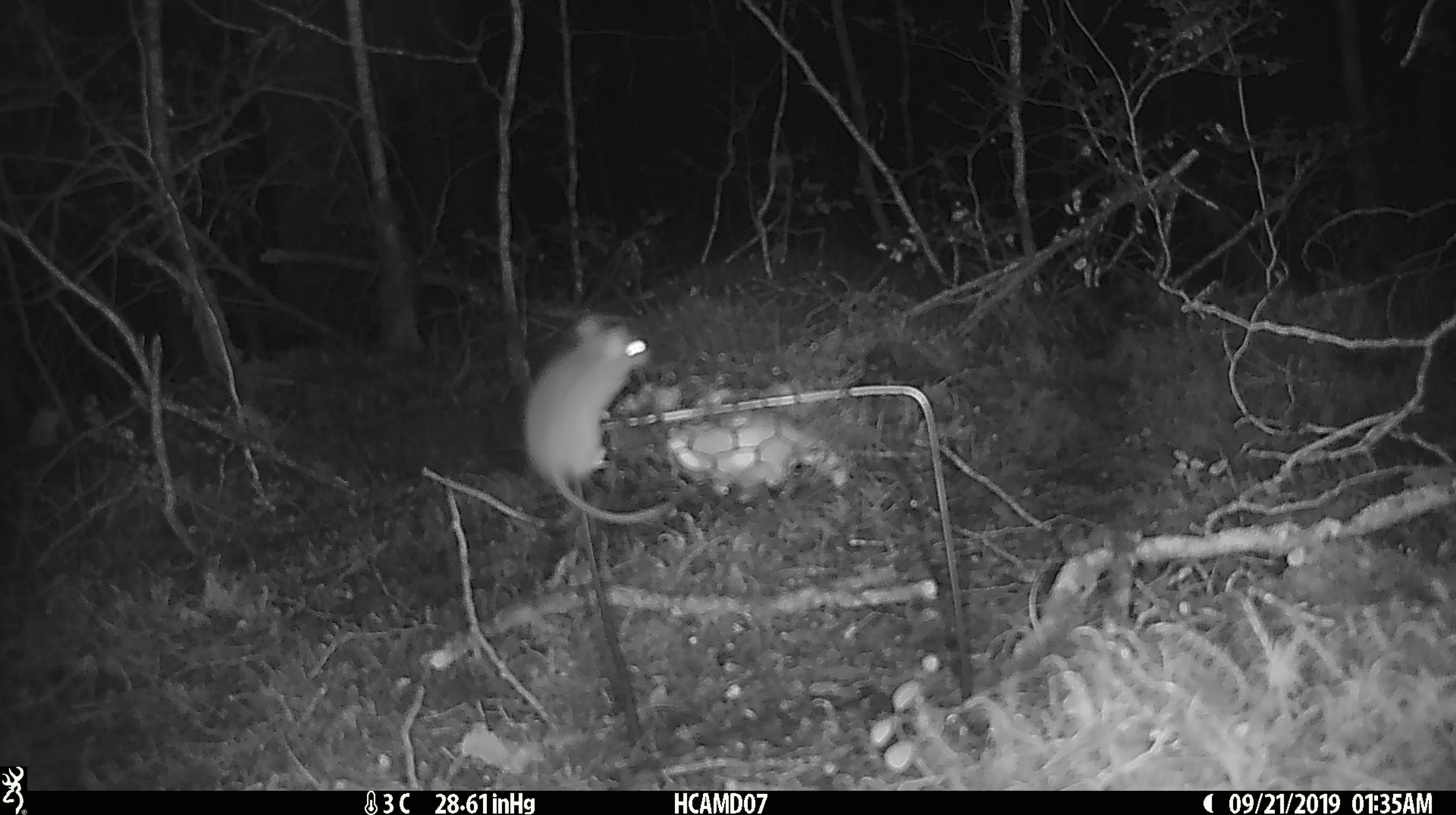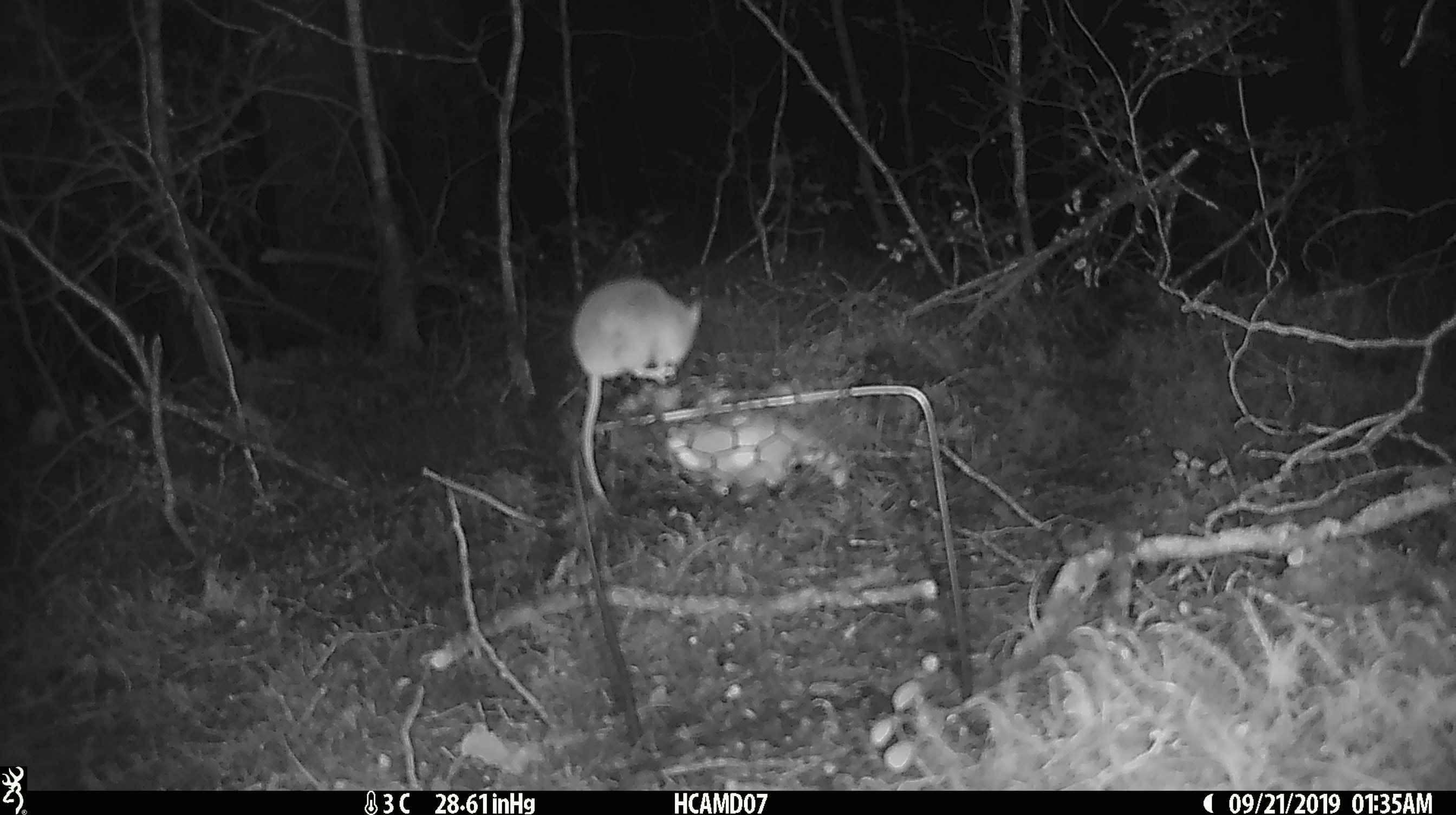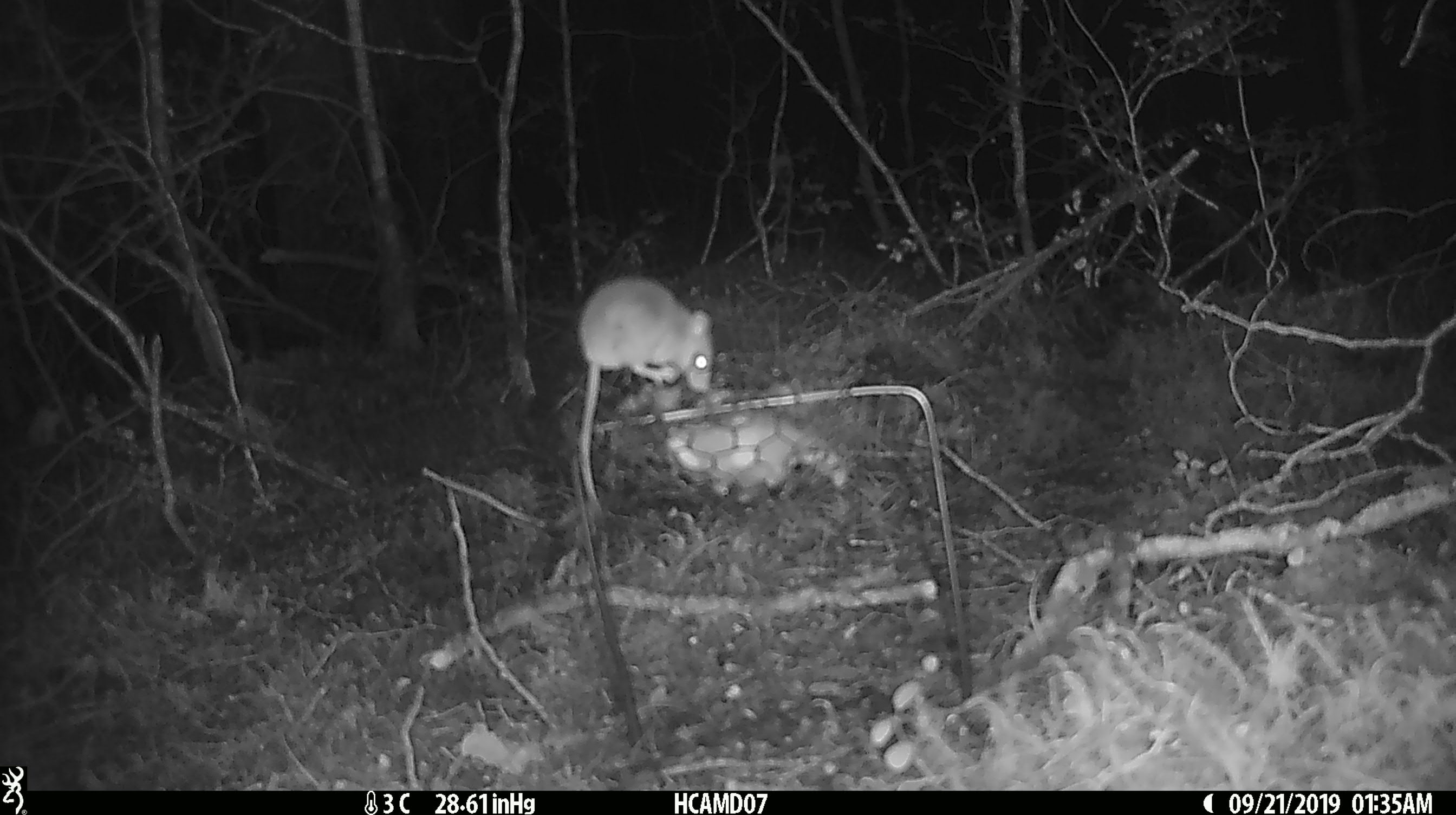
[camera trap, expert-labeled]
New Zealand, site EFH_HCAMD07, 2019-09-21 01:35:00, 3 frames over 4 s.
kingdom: Animalia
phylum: Chordata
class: Mammalia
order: Rodentia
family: Muridae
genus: Mus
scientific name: Mus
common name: mouse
Mouse (Mus).